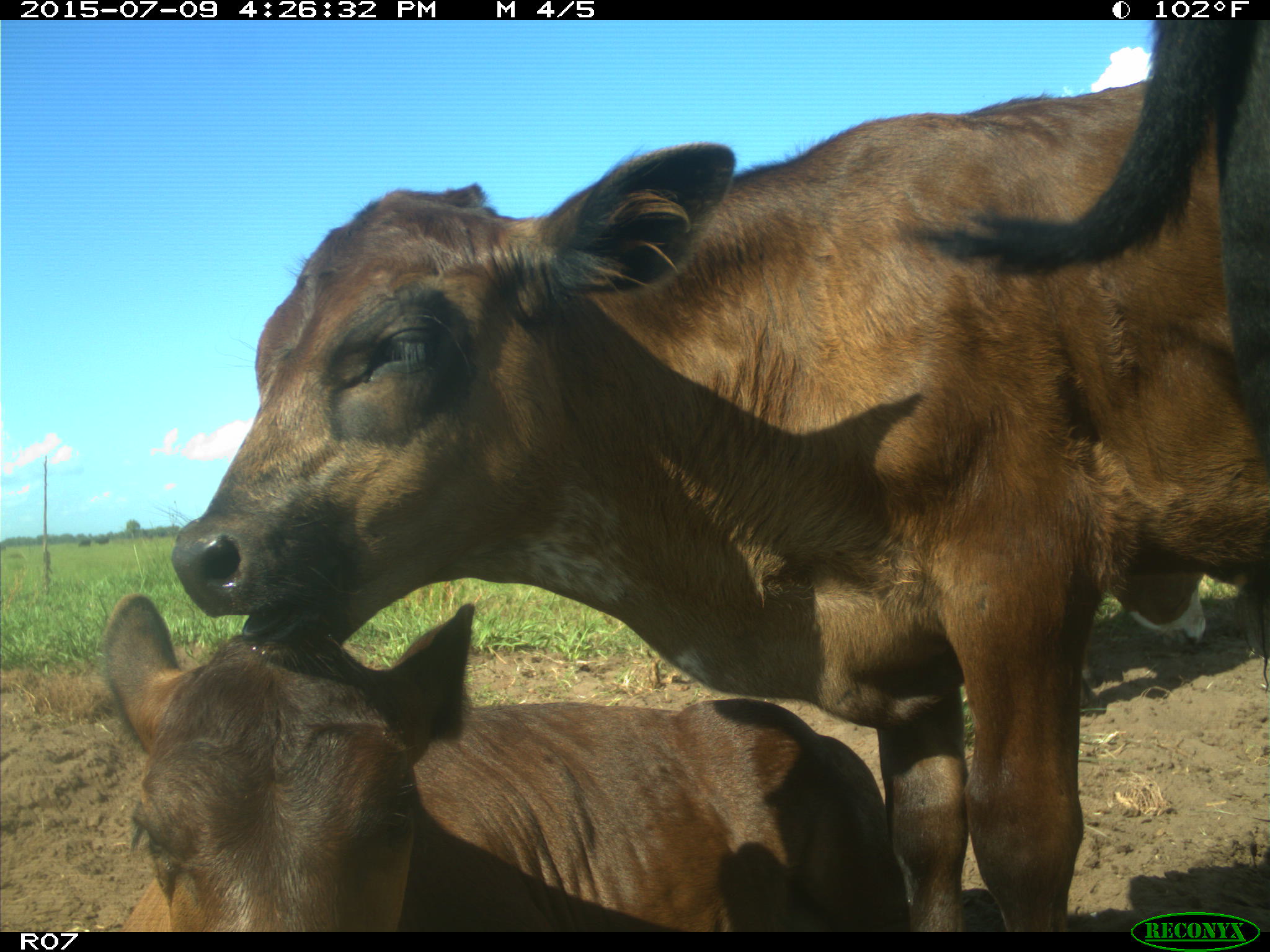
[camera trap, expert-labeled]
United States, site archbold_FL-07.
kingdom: Animalia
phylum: Chordata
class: Mammalia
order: Artiodactyla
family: Bovidae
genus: Bos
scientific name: Bos taurus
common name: domestic cow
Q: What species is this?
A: Bos taurus (domestic cow).